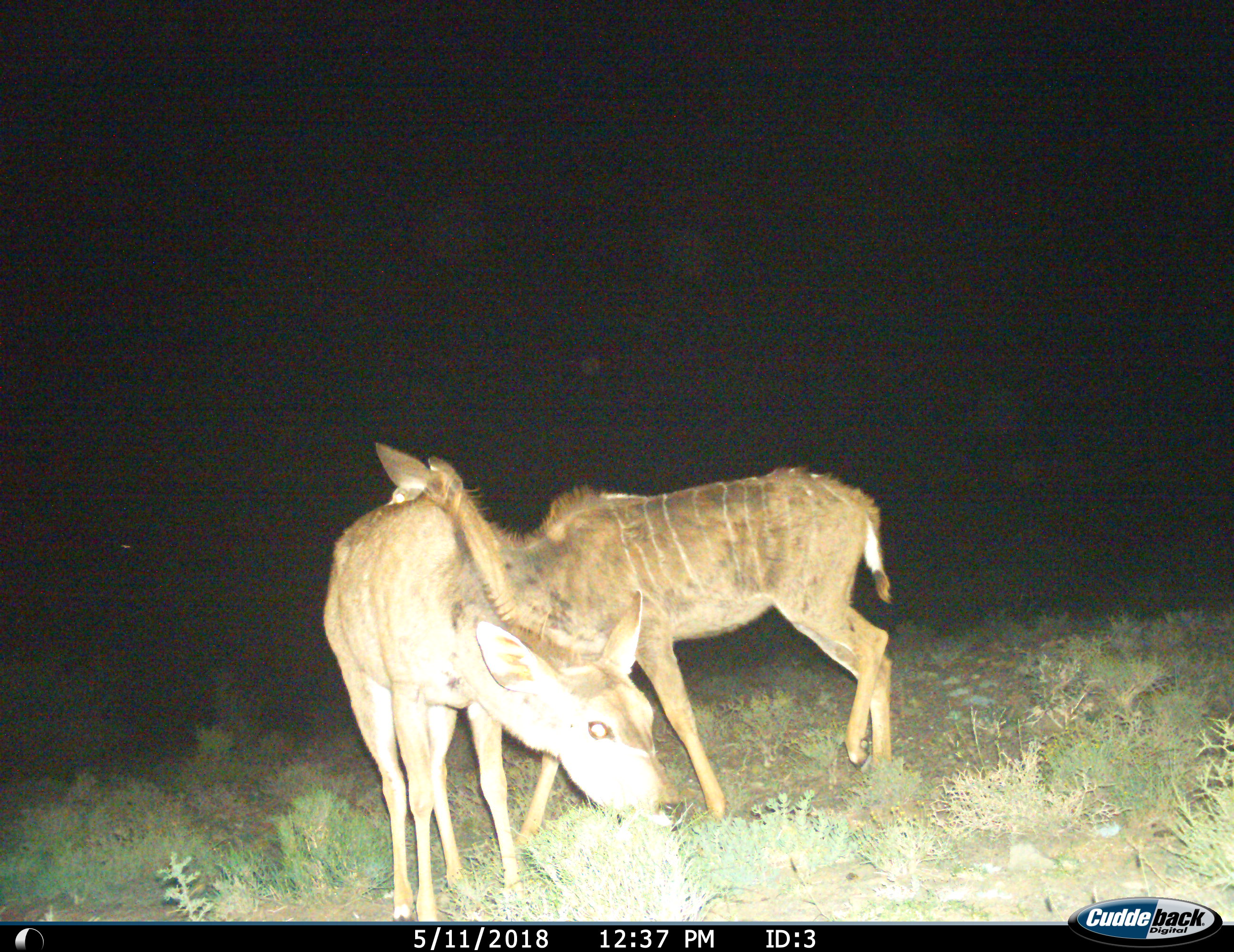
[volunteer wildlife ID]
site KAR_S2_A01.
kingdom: Animalia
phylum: Chordata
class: Mammalia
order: Artiodactyla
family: Bovidae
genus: Tragelaphus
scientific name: Tragelaphus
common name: kudu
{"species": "kudu (Tragelaphus)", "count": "2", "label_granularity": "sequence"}